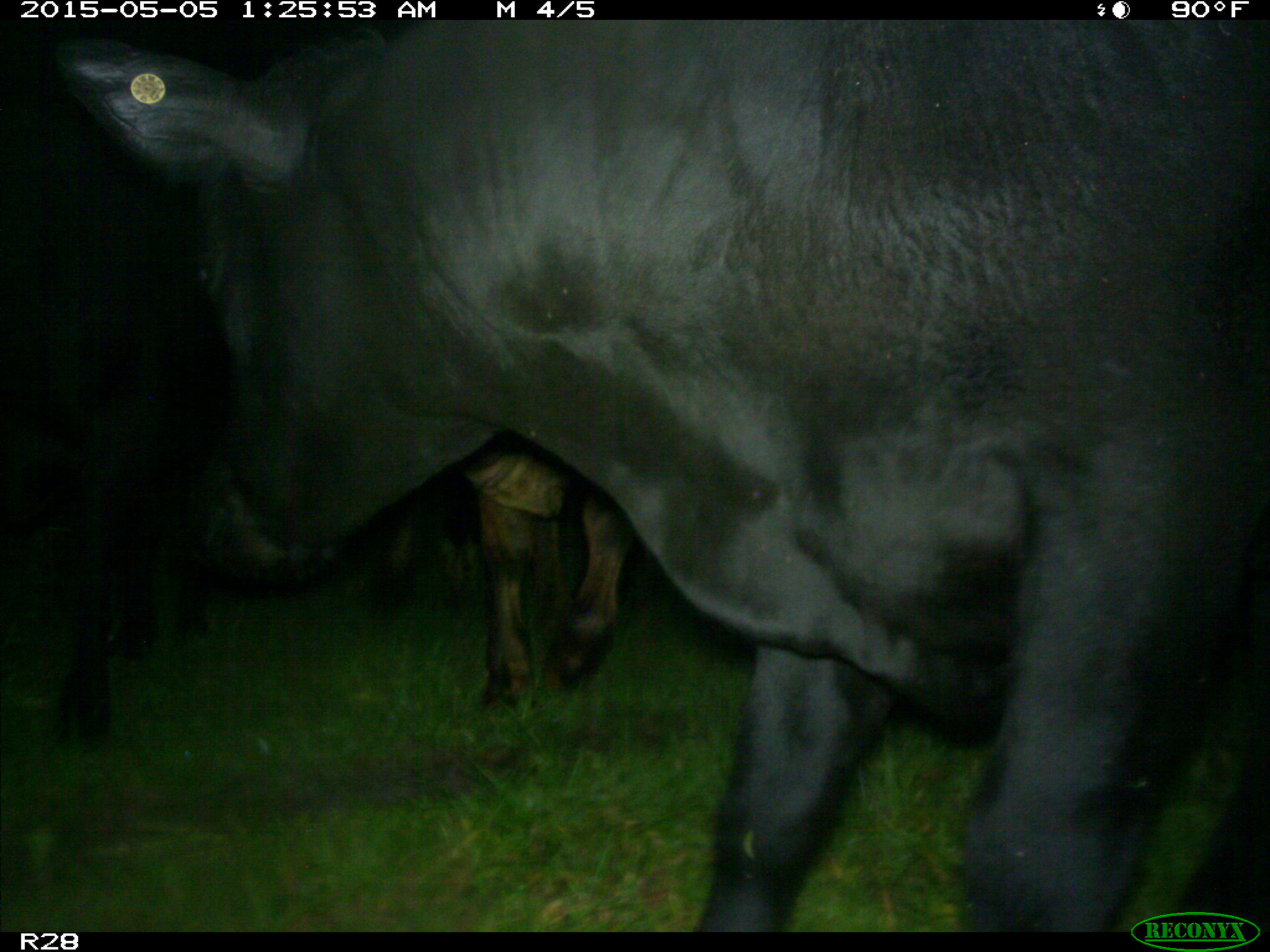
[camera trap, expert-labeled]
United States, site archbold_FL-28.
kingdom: Animalia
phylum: Chordata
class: Mammalia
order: Artiodactyla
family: Bovidae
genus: Bos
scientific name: Bos taurus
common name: domestic cow